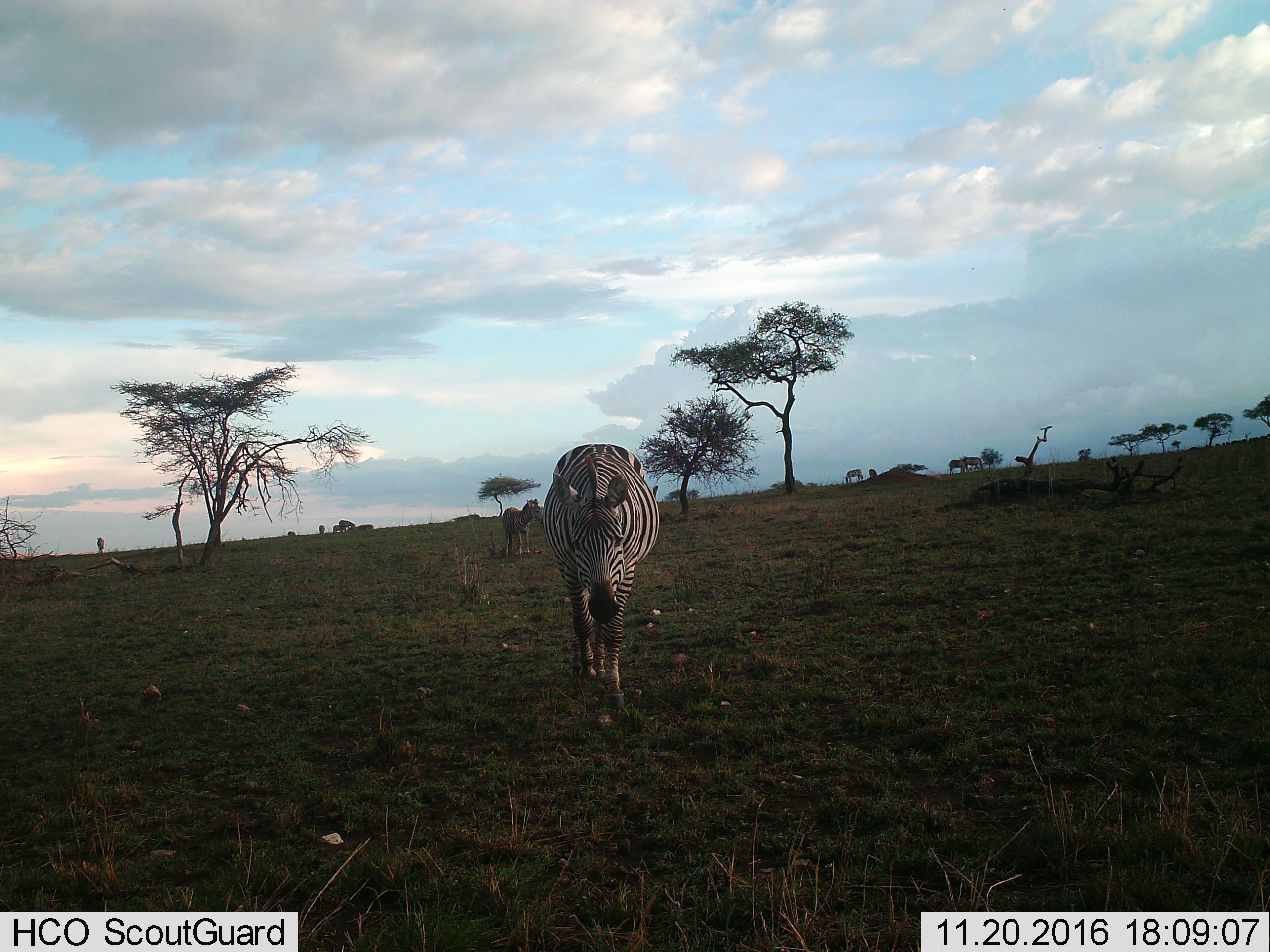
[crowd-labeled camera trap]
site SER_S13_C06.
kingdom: Animalia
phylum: Chordata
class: Mammalia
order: Perissodactyla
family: Equidae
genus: Equus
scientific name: Equus quagga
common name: plains zebra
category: zebraplains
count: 10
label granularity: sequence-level